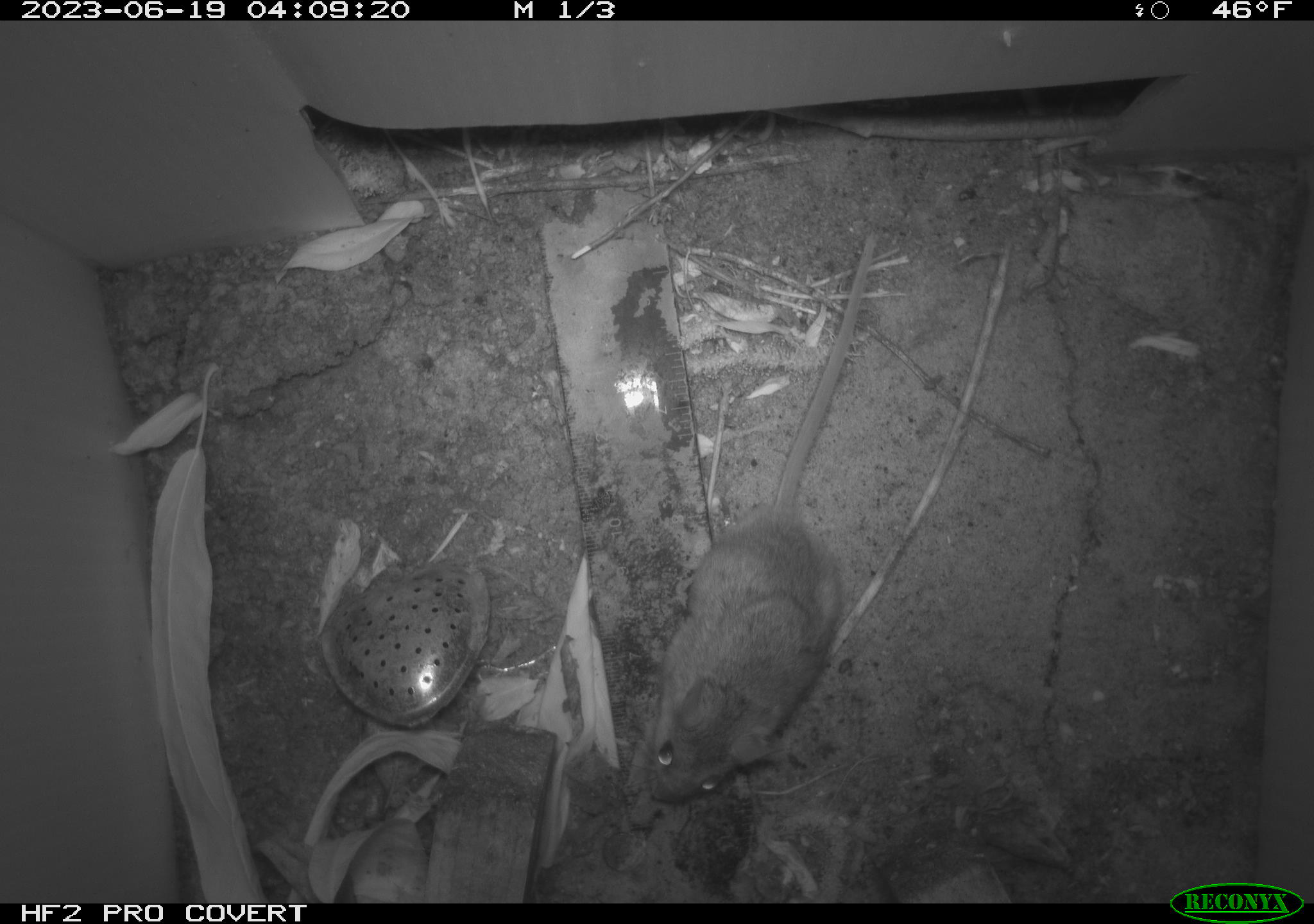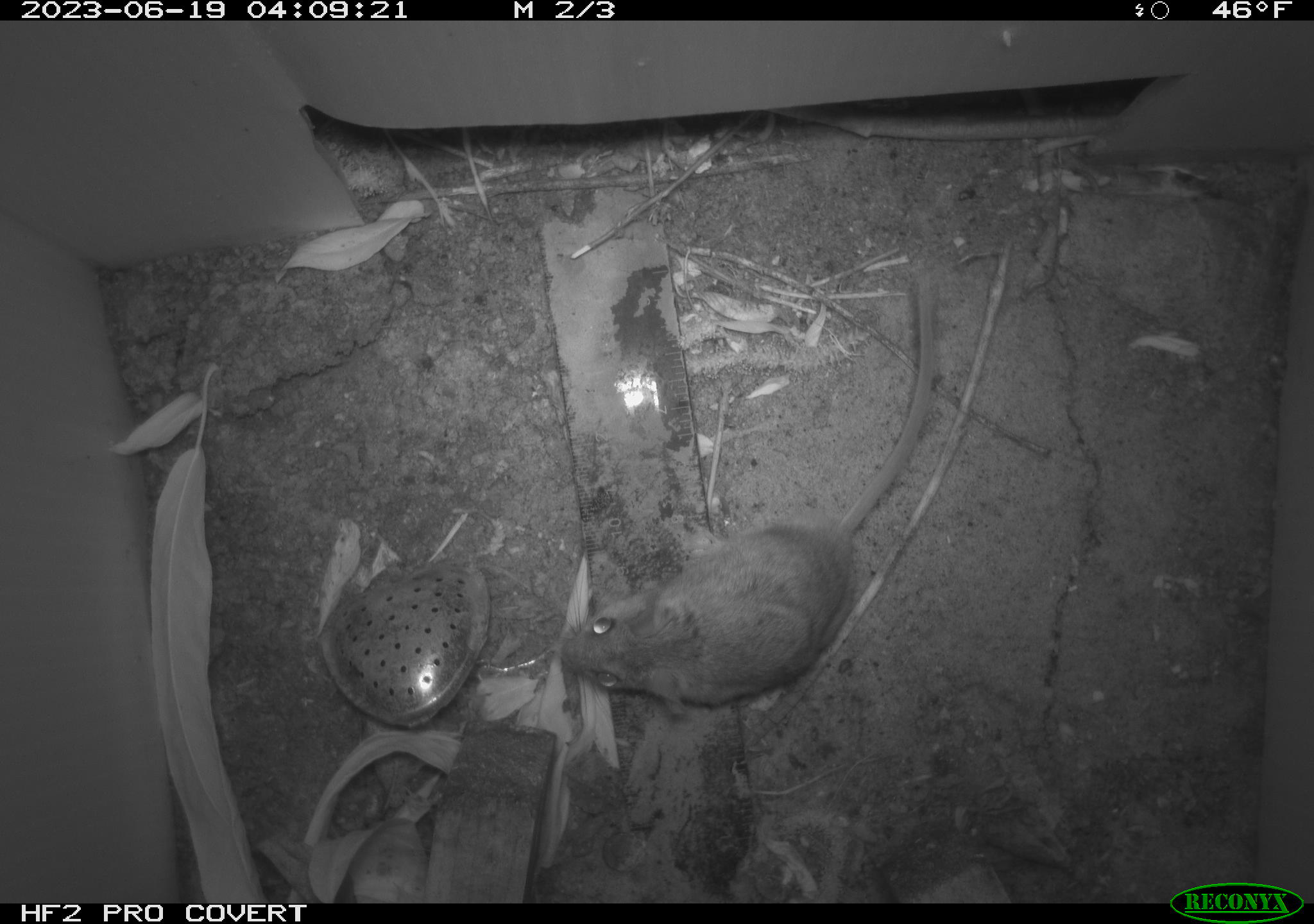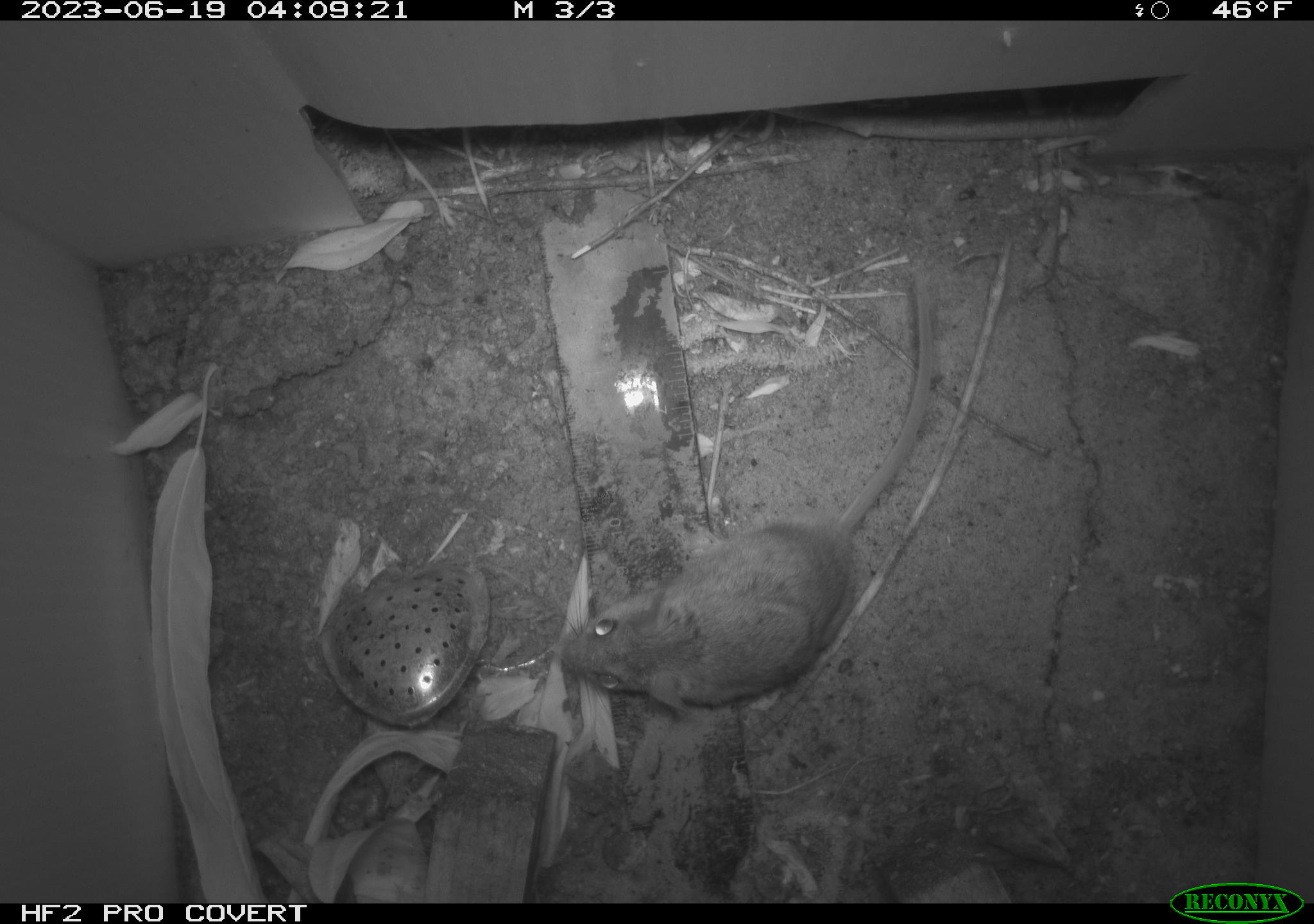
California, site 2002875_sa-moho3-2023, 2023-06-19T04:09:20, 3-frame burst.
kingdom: Animalia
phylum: Chordata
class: Mammalia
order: Rodentia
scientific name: Rodentia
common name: mouse species